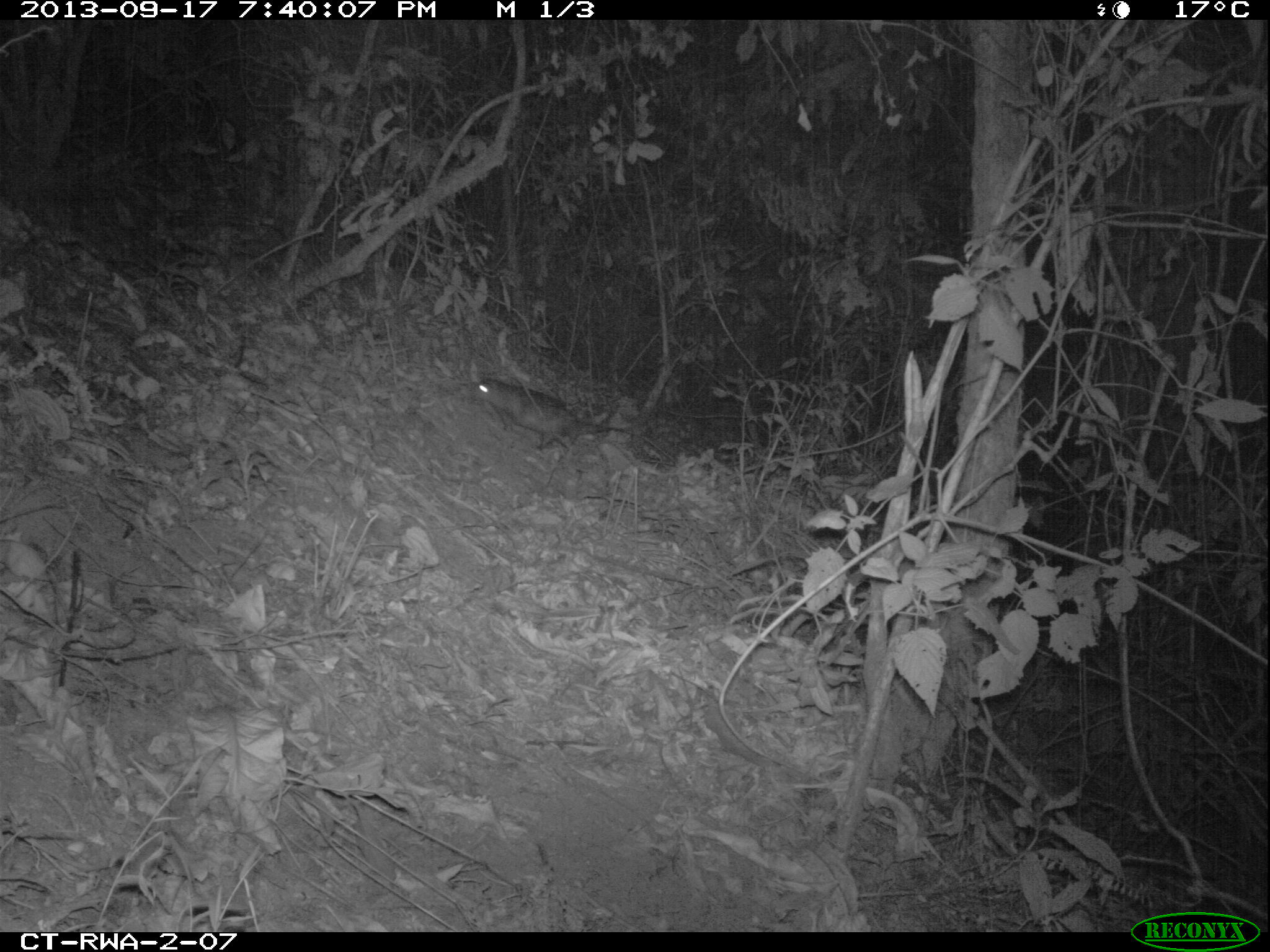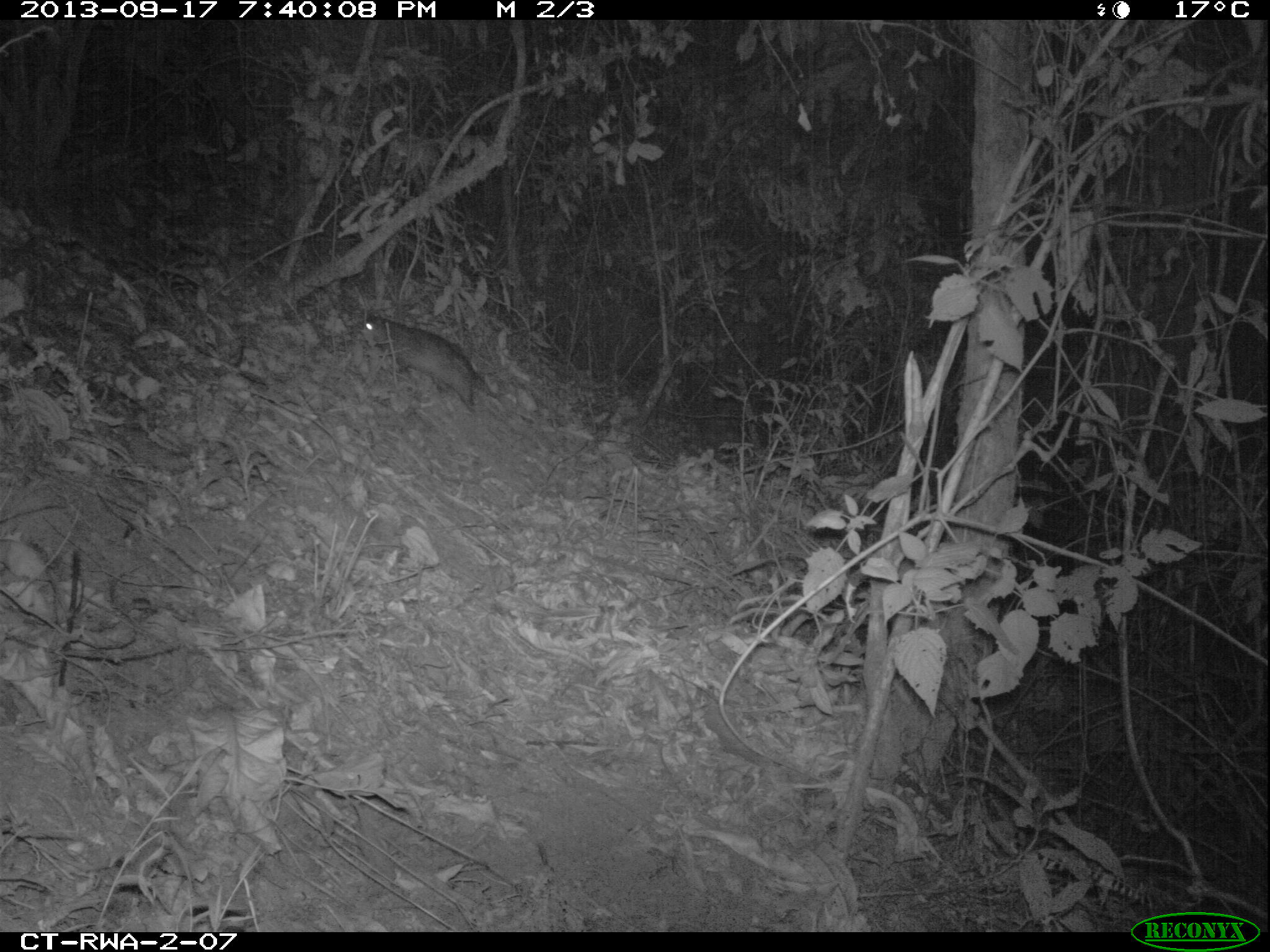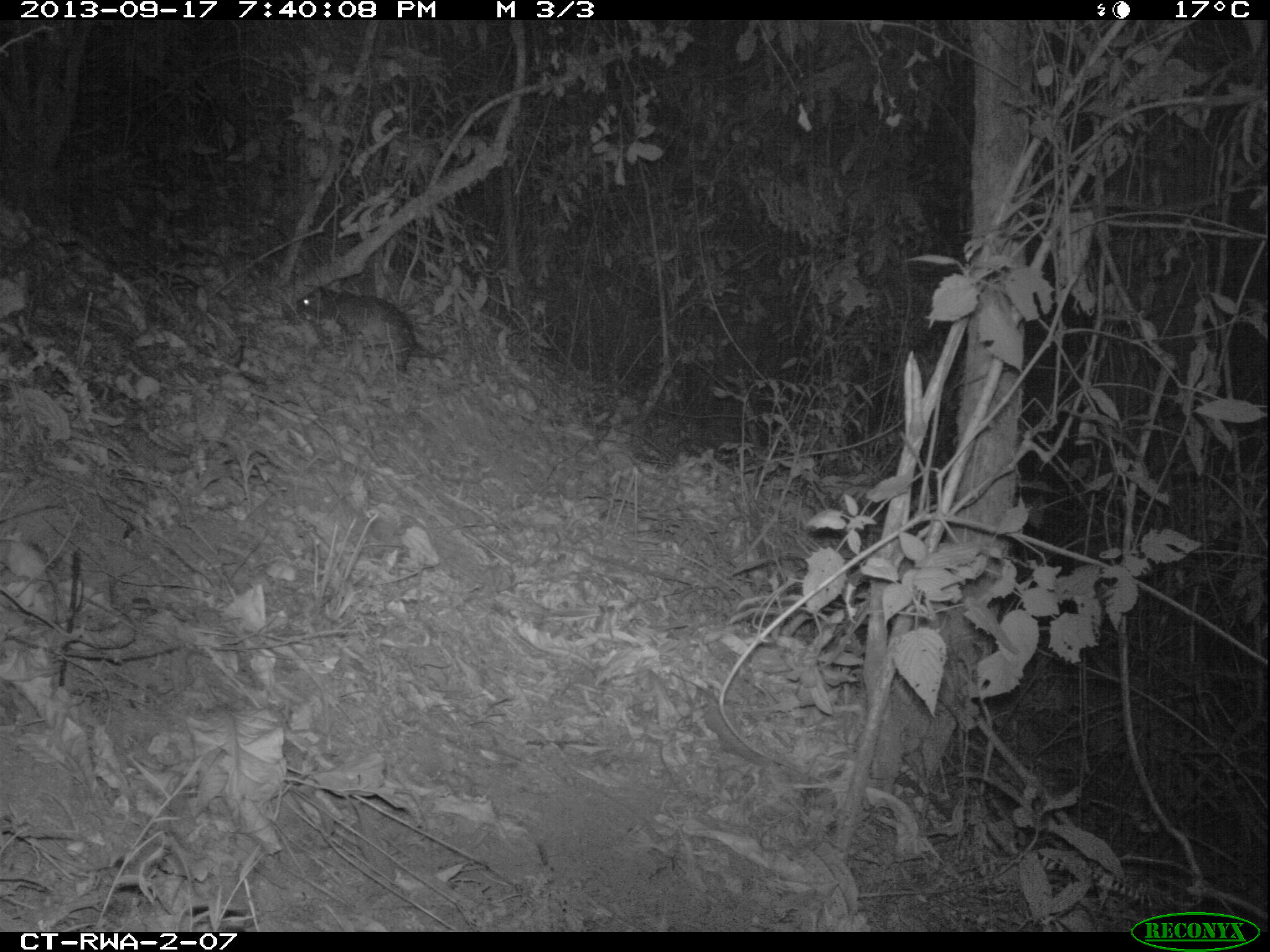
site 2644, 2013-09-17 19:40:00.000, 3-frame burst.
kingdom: Animalia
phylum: Chordata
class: Mammalia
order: Rodentia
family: Hystricidae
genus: Atherurus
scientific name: Atherurus africanus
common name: african brush-tailed porcupine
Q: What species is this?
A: Atherurus africanus (african brush-tailed porcupine).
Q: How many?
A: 1.